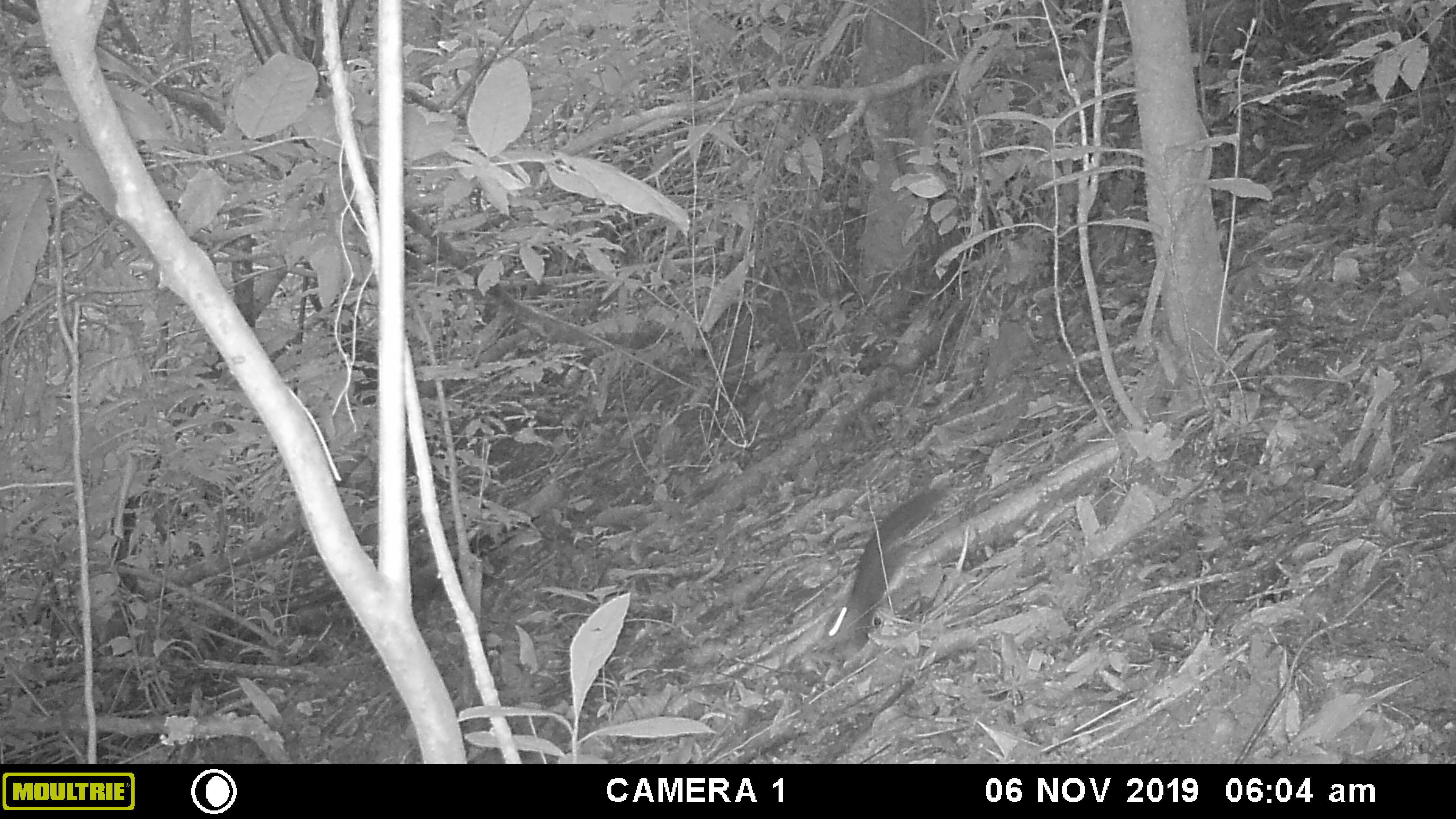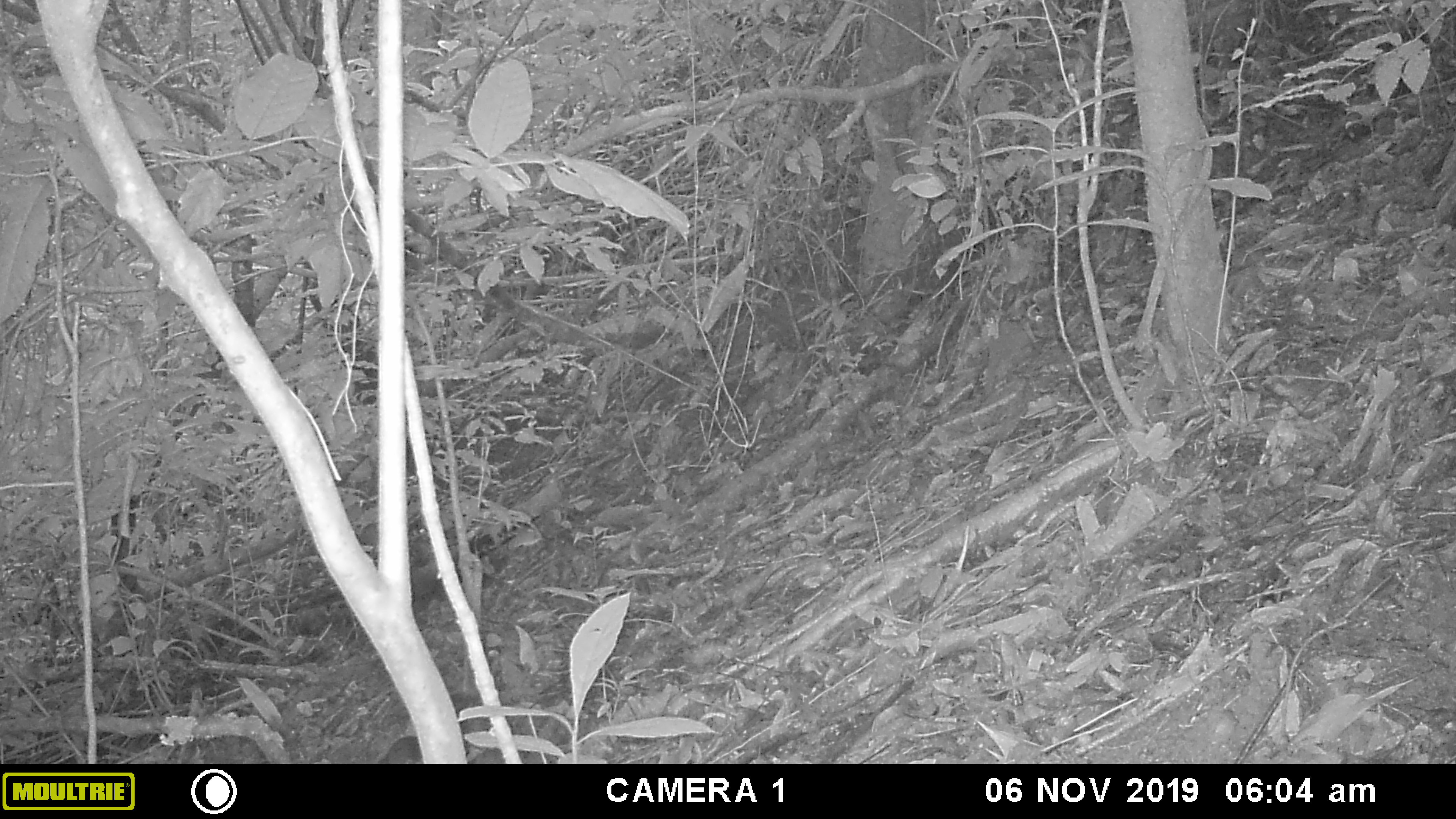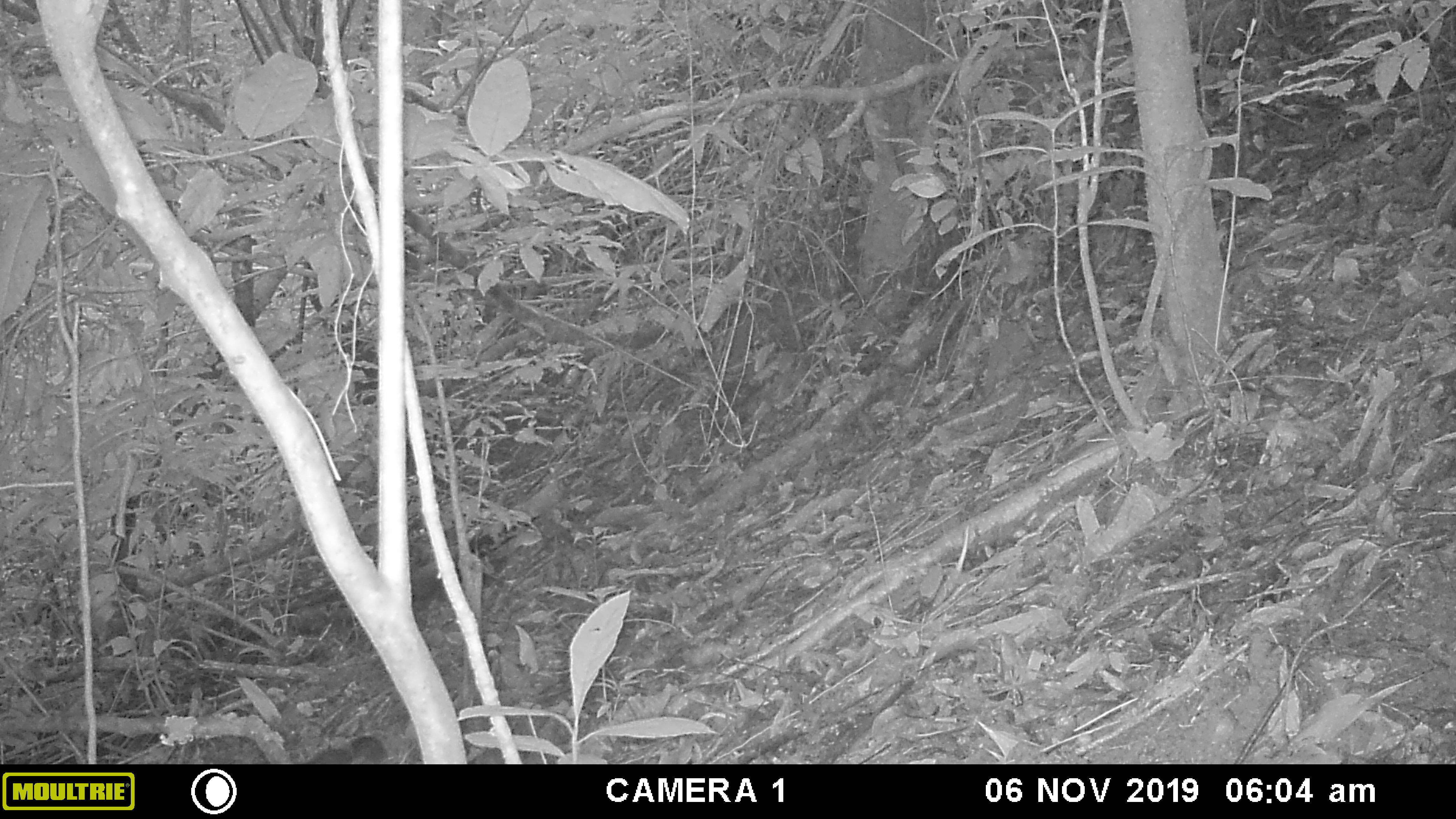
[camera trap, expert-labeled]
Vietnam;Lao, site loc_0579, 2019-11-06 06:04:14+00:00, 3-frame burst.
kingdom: Animalia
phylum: Chordata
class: Mammalia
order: Rodentia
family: Sciuridae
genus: Dremomys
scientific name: Dremomys rufigenis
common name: red-cheeked squirrel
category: red cheeked squirrel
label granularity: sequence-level